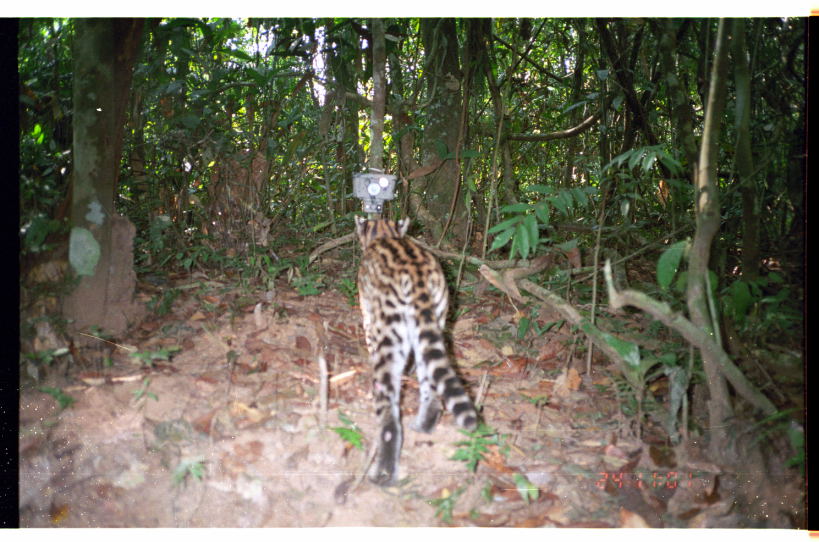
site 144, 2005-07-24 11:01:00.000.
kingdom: Animalia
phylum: Chordata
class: Mammalia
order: Carnivora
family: Felidae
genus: Leopardus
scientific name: Leopardus pardalis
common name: ocelot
Leopardus pardalis (ocelot).